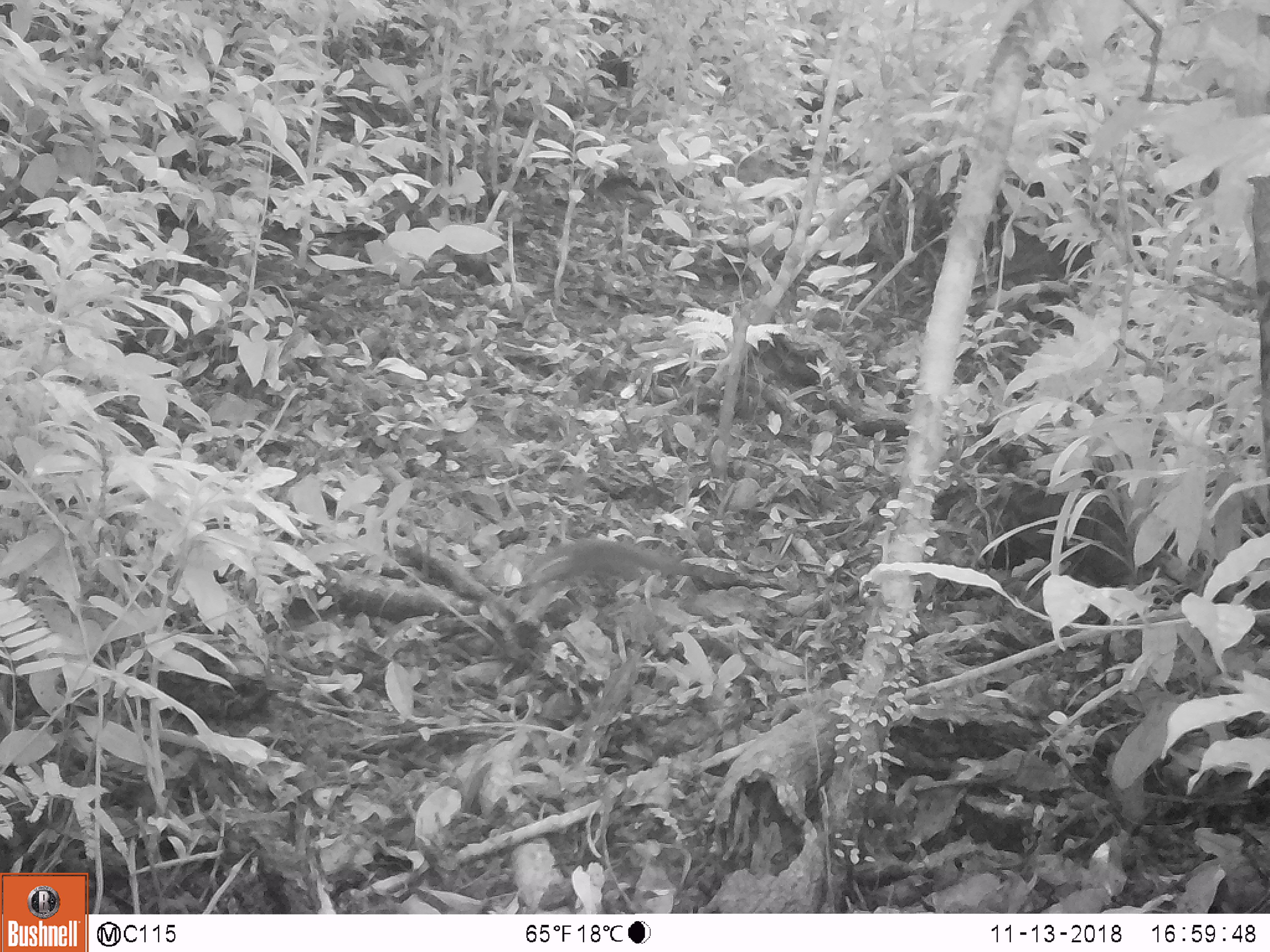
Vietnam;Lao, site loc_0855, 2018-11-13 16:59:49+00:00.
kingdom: Animalia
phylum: Chordata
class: Mammalia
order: Rodentia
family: Sciuridae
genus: Dremomys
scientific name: Dremomys rufigenis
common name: red-cheeked squirrel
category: red cheeked squirrel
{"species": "red cheeked squirrel (red-cheeked squirrel) (Dremomys rufigenis)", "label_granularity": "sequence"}